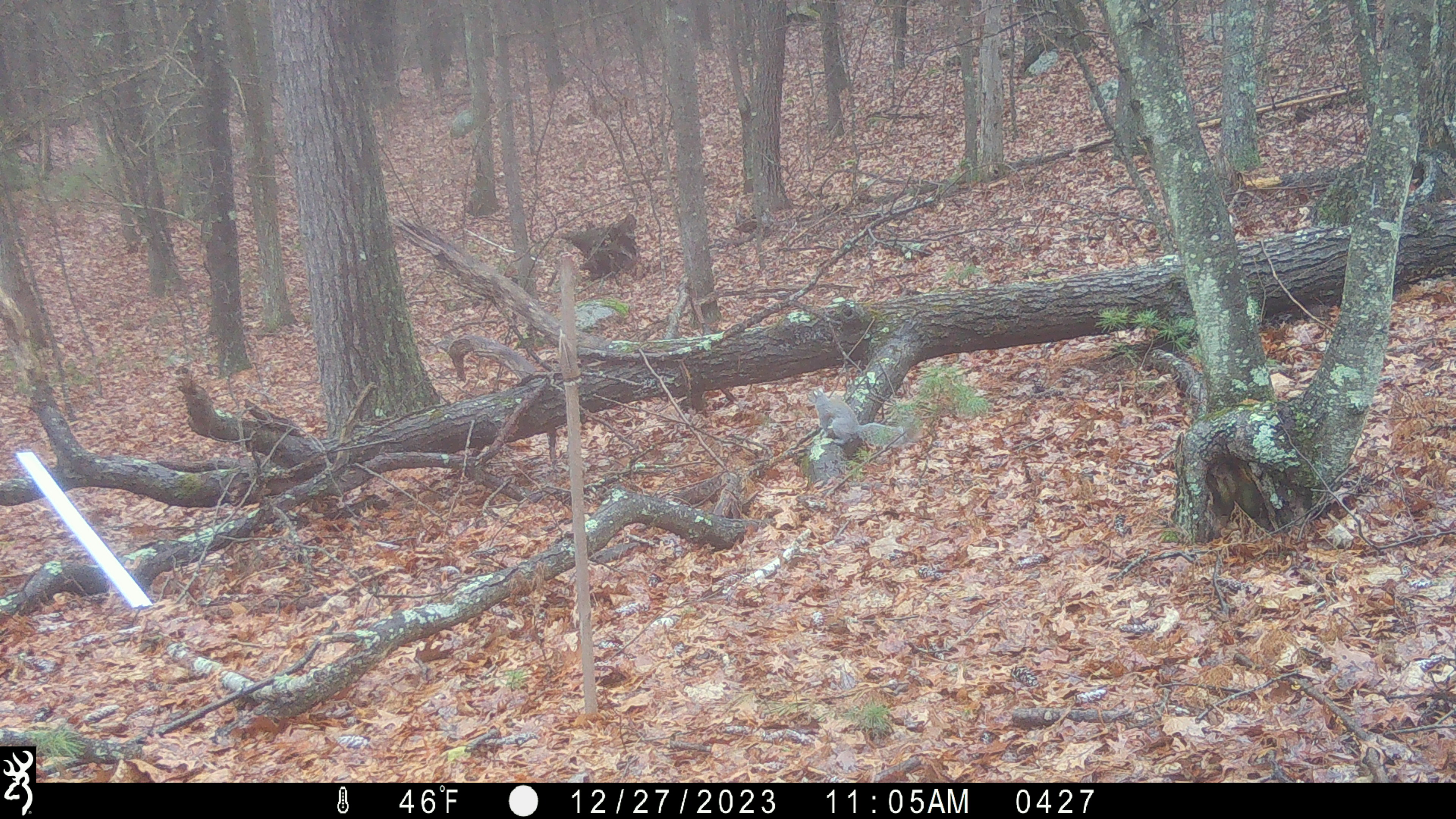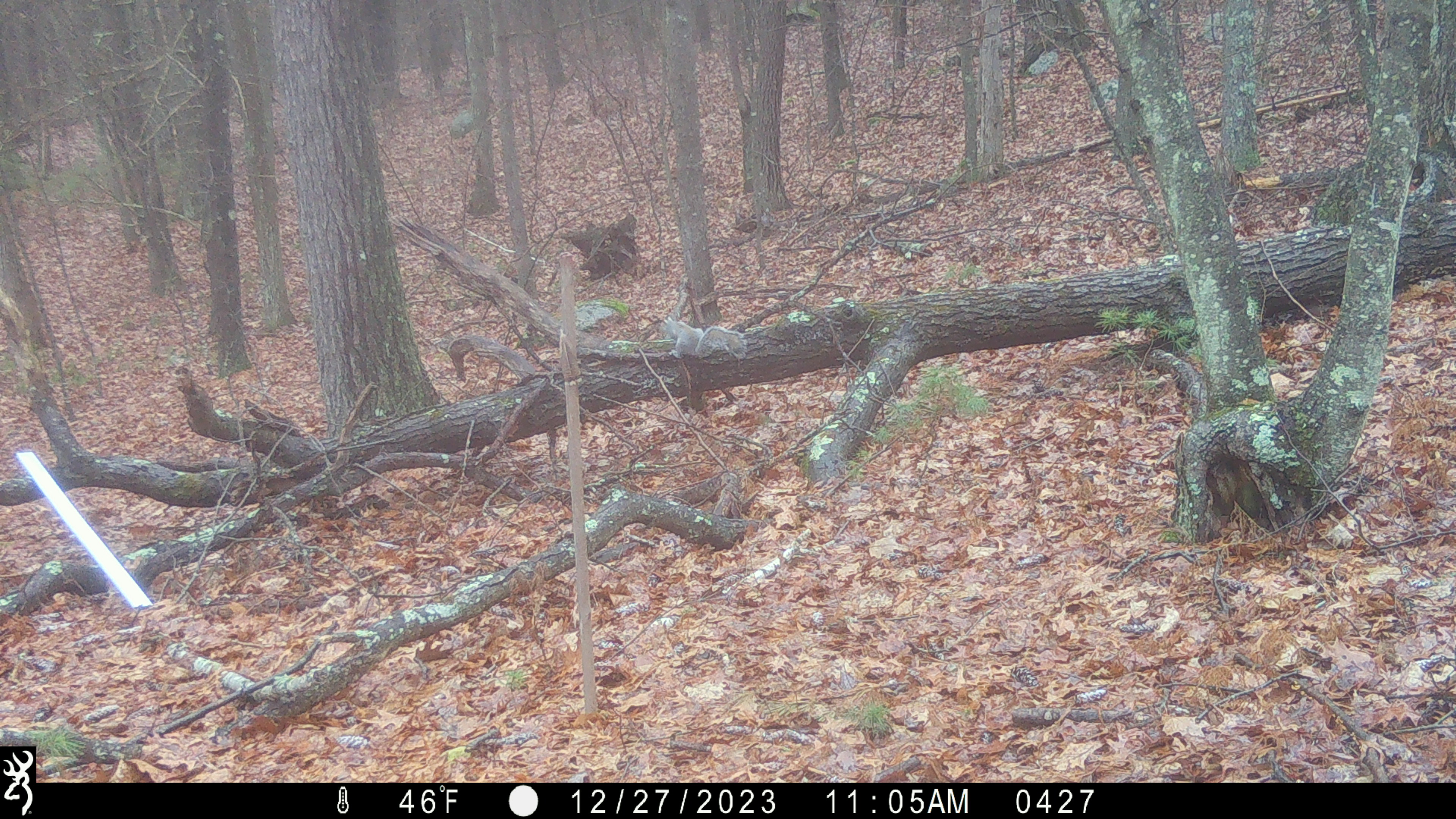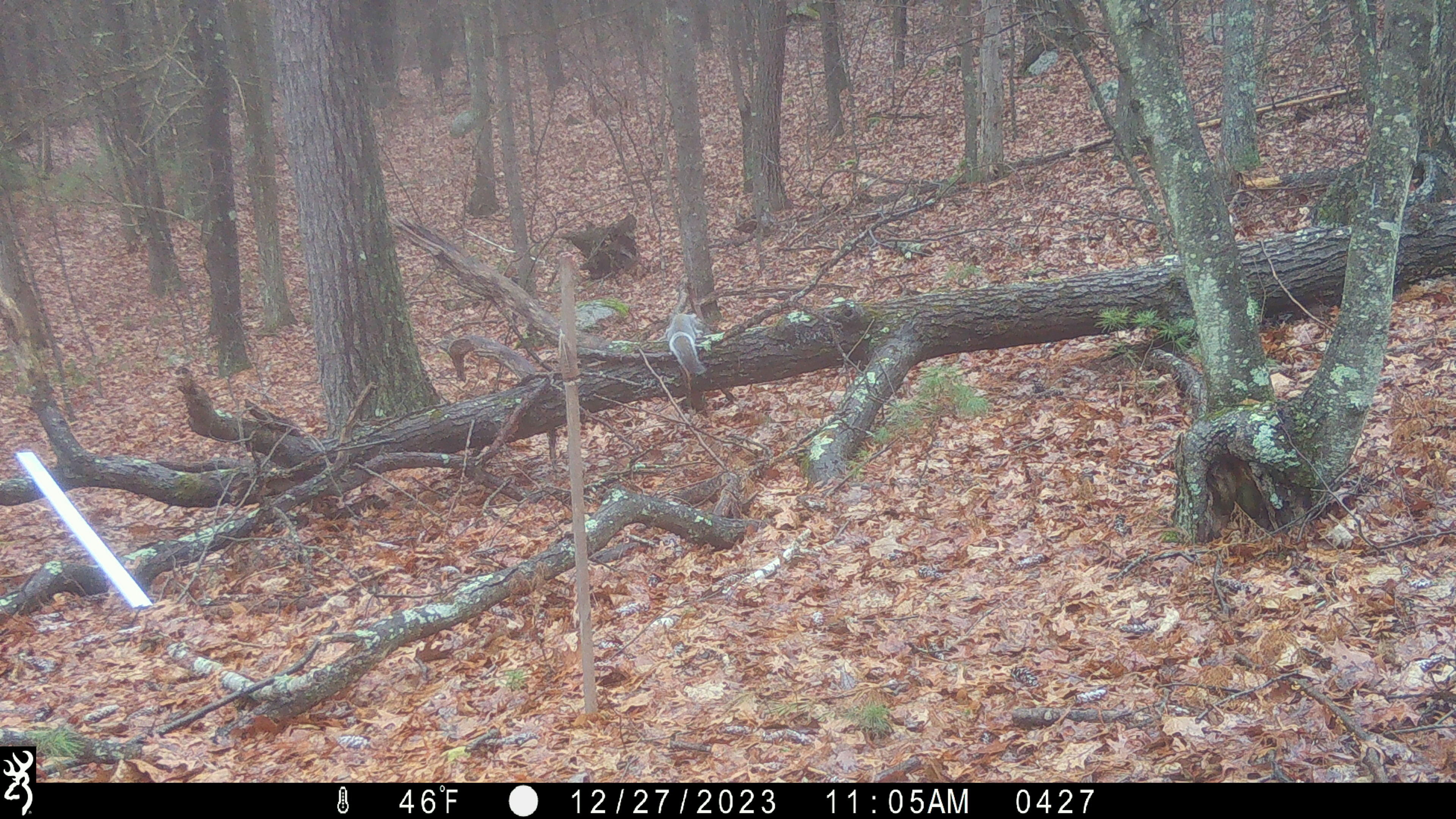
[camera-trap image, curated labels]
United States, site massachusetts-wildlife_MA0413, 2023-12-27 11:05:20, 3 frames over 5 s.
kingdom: Animalia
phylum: Chordata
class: Mammalia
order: Rodentia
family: Sciuridae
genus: Sciurus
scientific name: Sciurus carolinensis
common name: gray squirrel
Gray squirrel (Sciurus carolinensis).